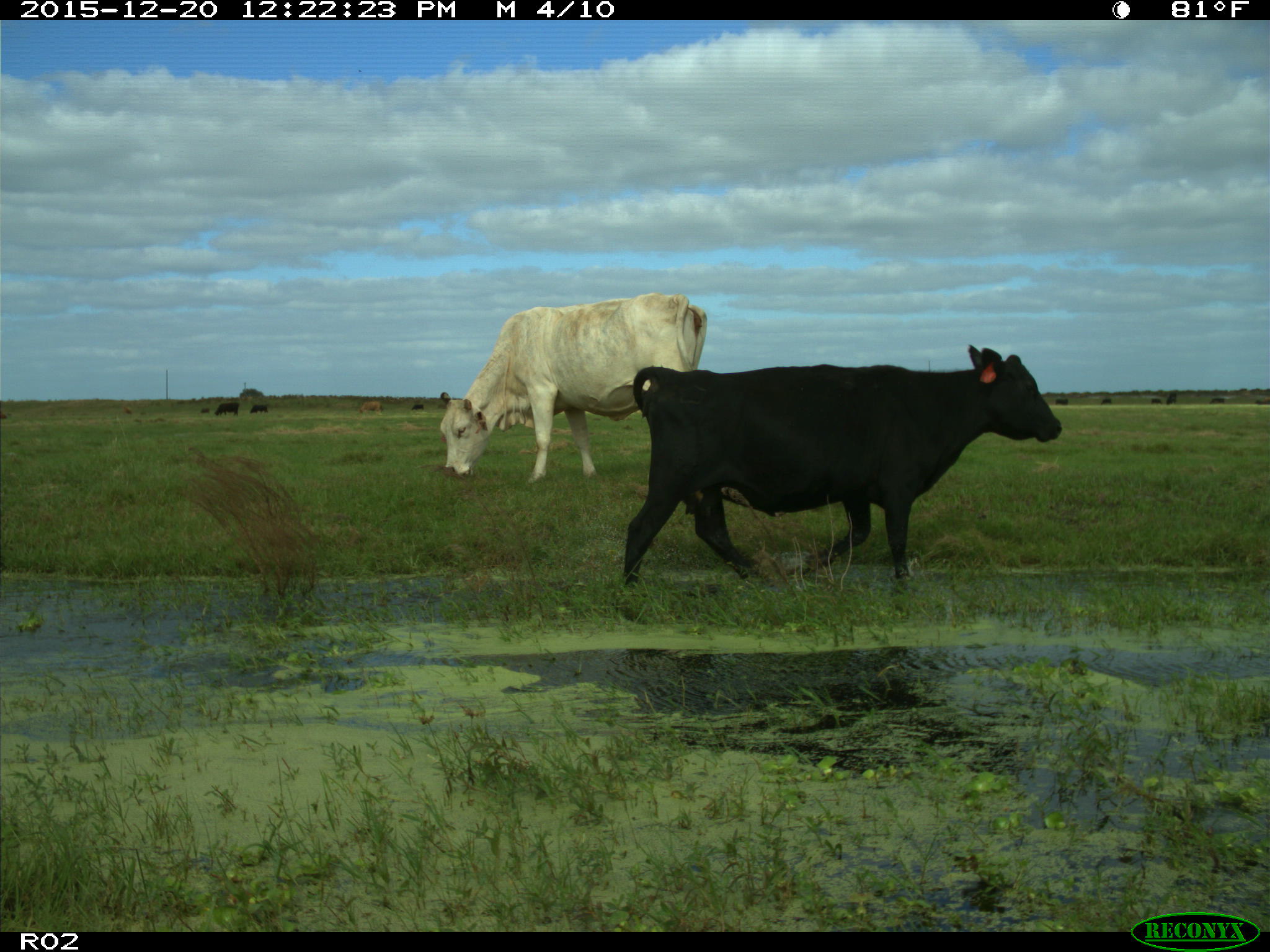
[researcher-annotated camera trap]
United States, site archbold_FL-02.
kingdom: Animalia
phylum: Chordata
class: Mammalia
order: Artiodactyla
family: Bovidae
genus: Bos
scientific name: Bos taurus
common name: domestic cow